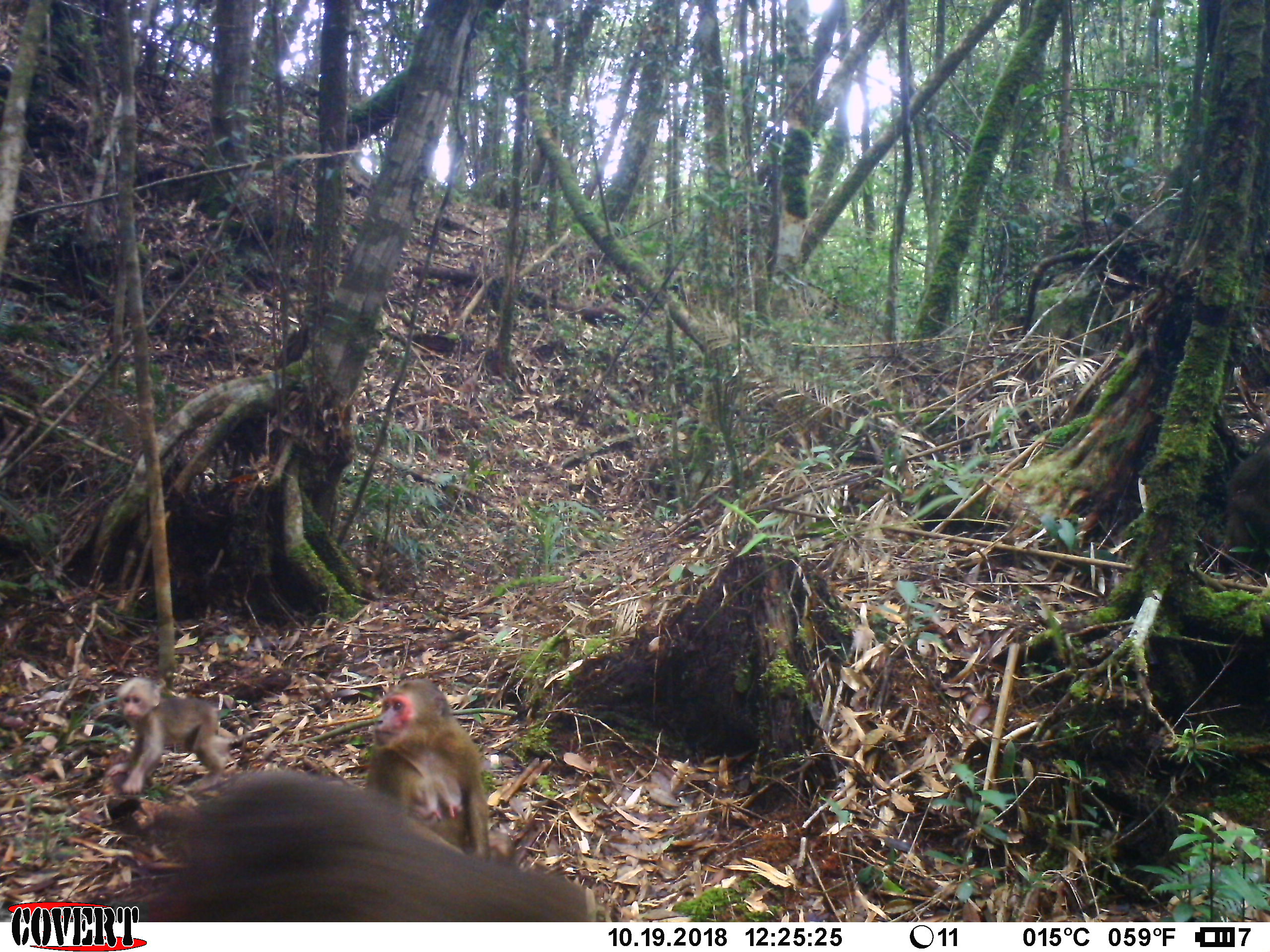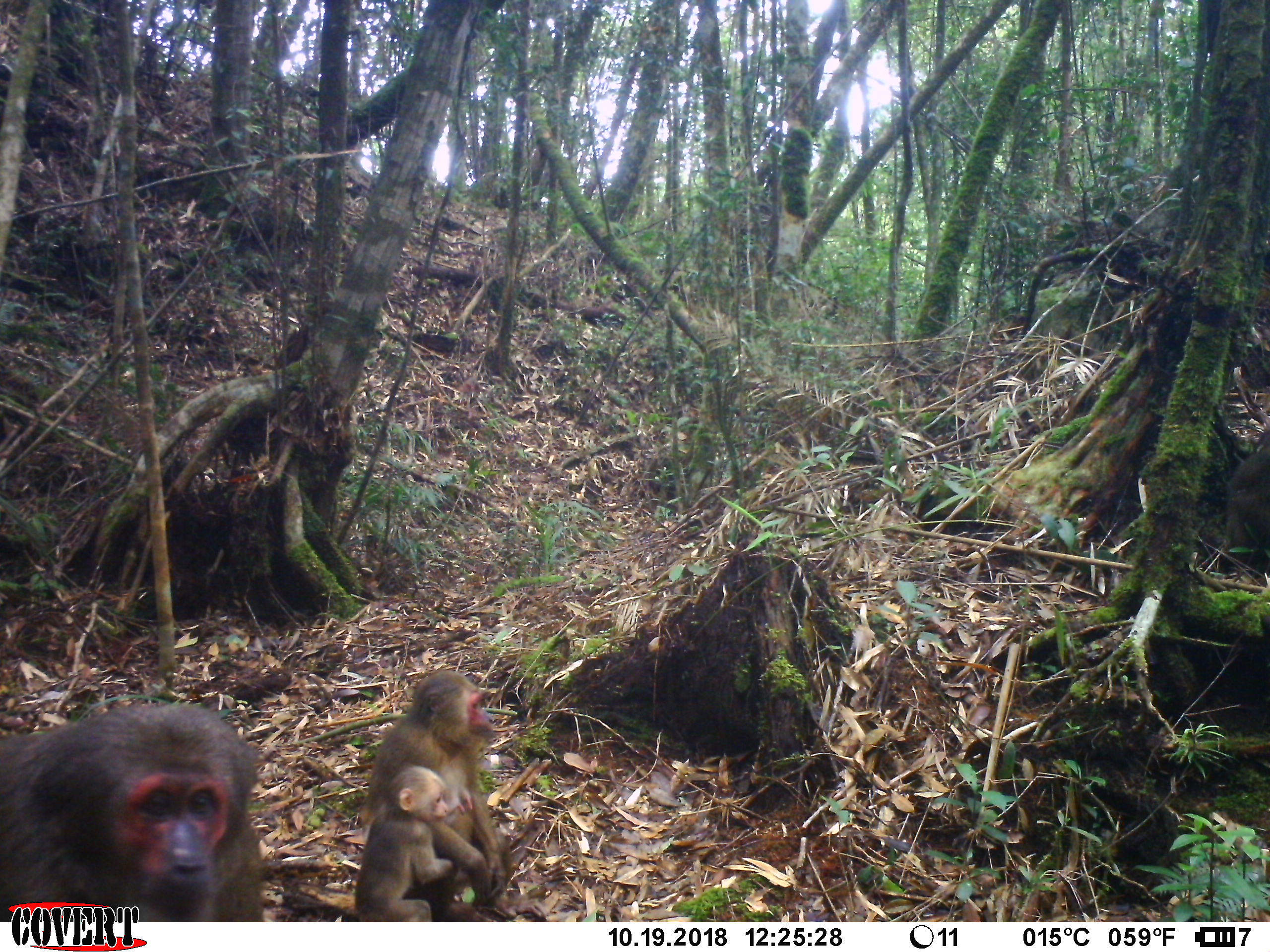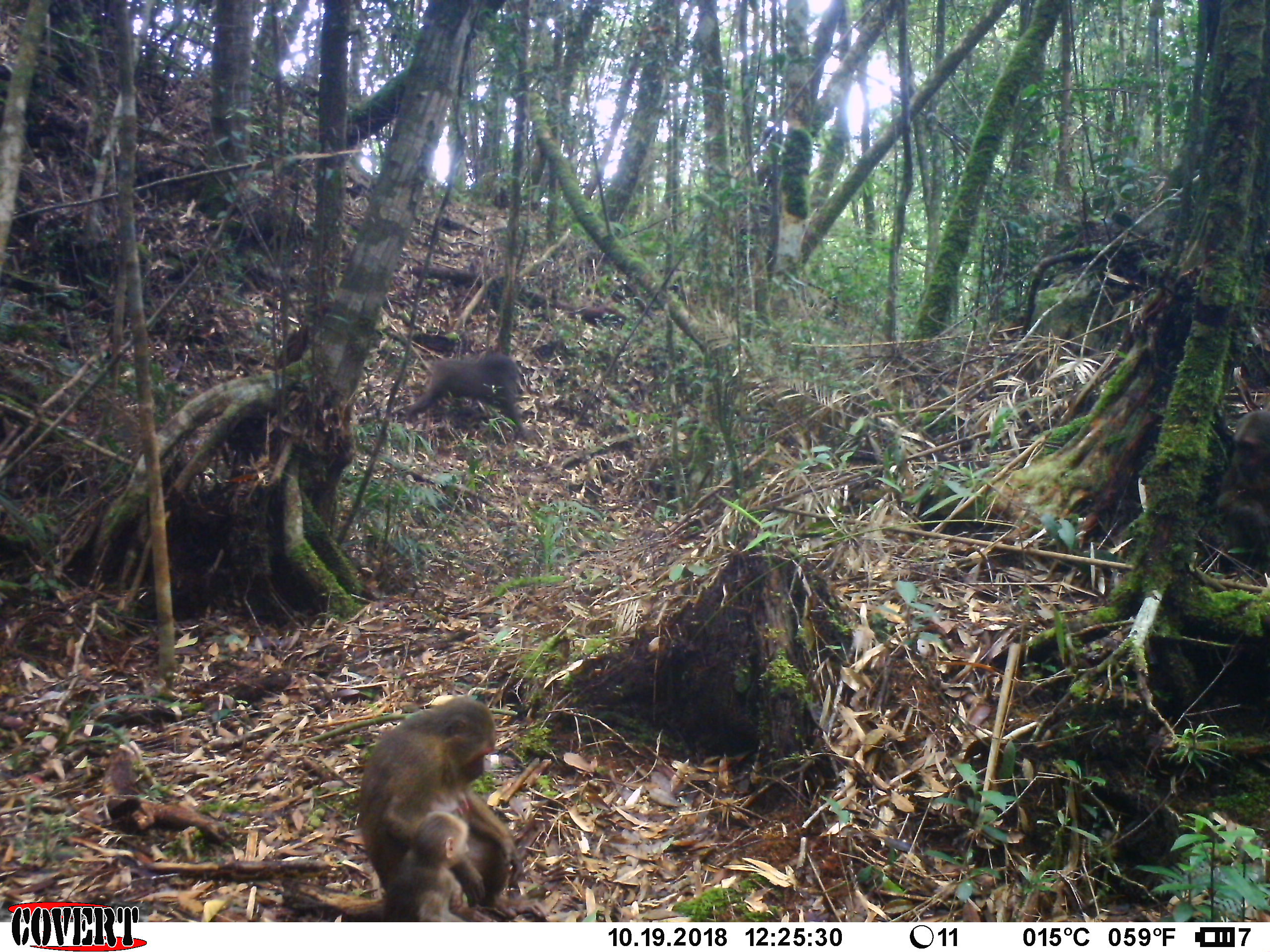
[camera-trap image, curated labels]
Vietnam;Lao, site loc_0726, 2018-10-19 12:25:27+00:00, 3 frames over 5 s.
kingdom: Animalia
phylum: Chordata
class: Mammalia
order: Primates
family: Cercopithecidae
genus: Macaca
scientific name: Macaca arctoides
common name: stump-tailed macaque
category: stump tailed macaque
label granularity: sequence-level